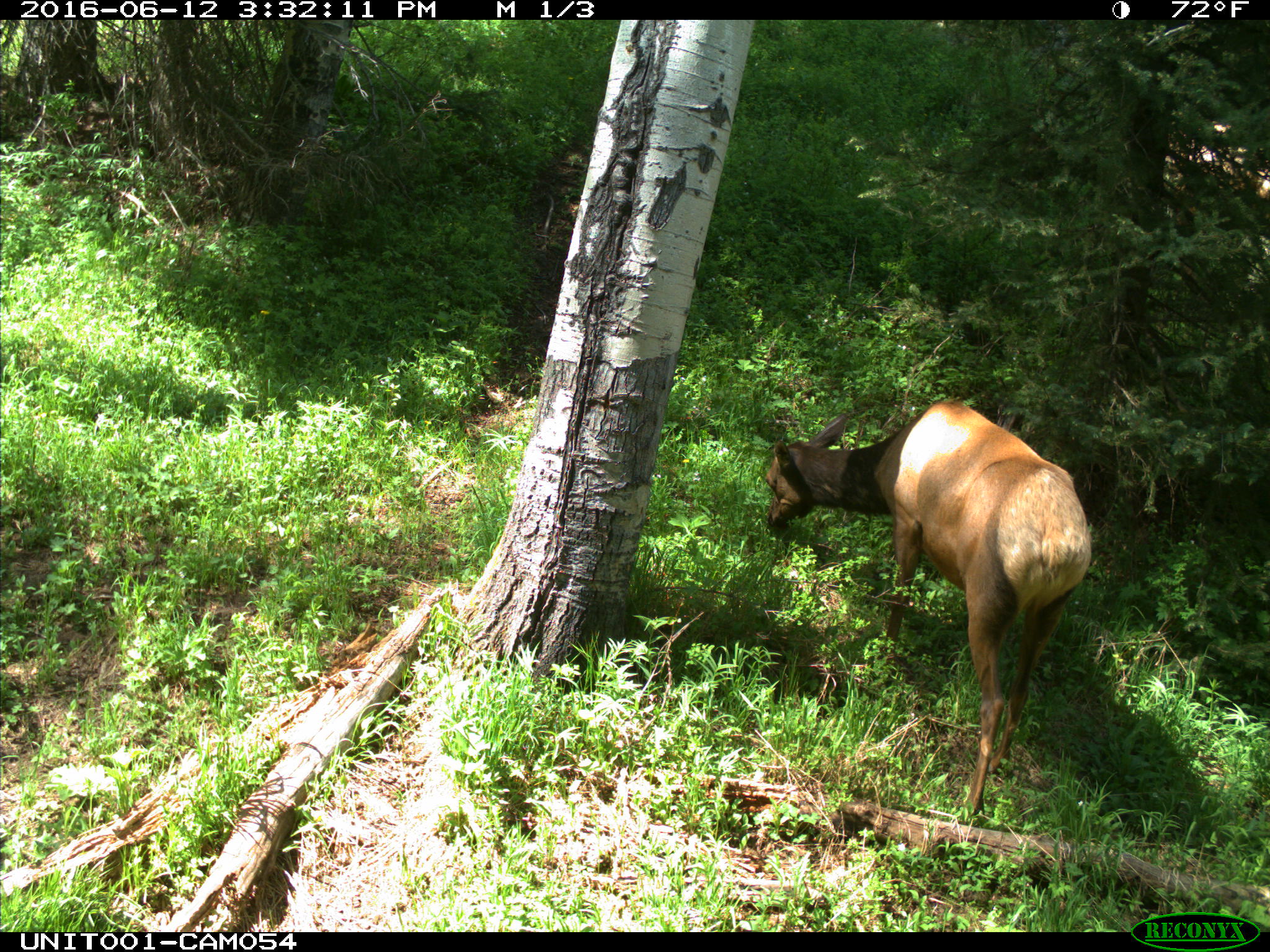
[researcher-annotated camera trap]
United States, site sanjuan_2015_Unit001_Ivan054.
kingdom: Animalia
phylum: Chordata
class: Mammalia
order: Artiodactyla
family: Cervidae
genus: Cervus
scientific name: Cervus elaphus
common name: red deer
Cervus elaphus (red deer).